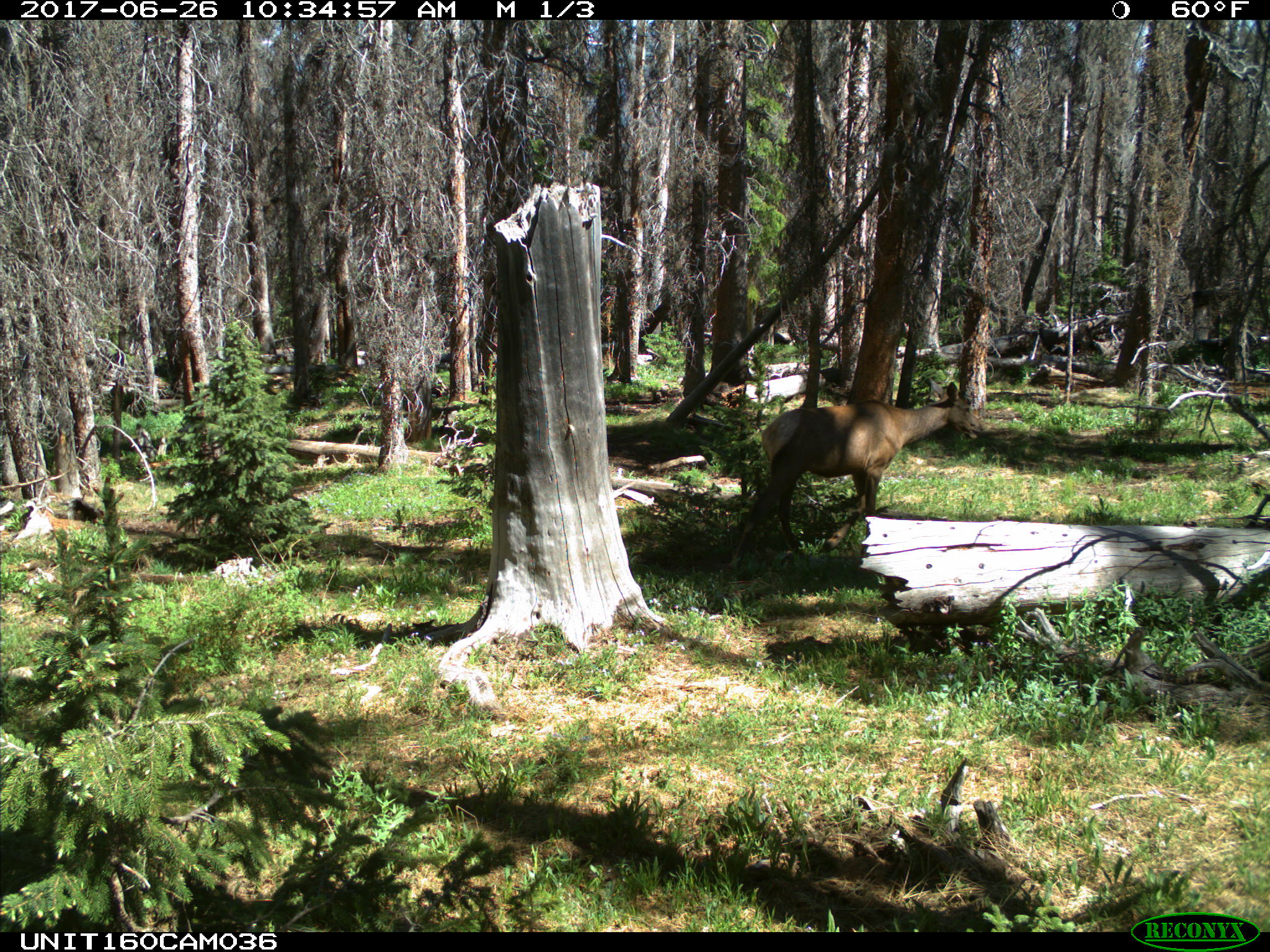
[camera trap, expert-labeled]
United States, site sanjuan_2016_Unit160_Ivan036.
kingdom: Animalia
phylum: Chordata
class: Mammalia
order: Artiodactyla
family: Cervidae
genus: Cervus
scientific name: Cervus elaphus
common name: red deer